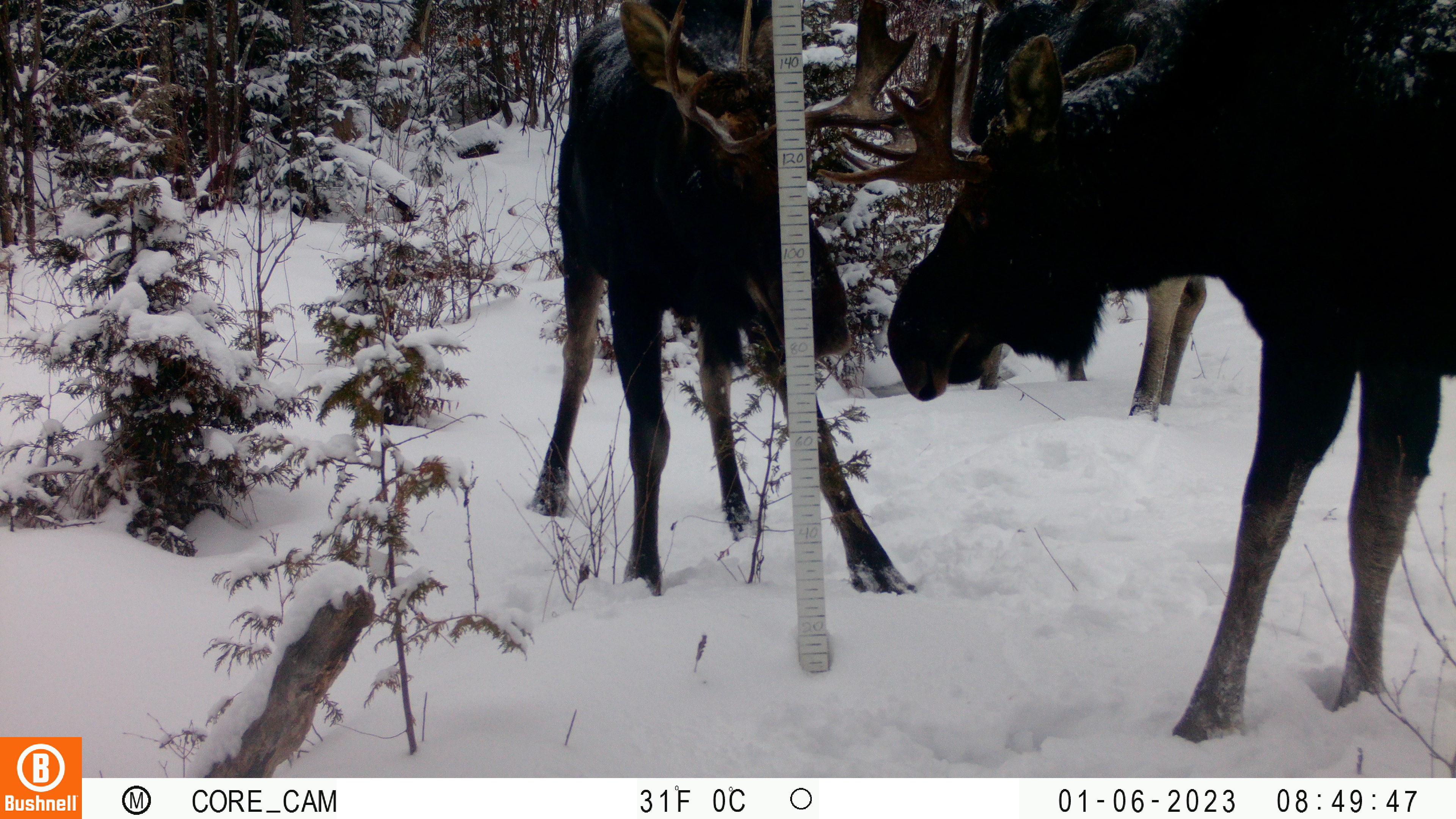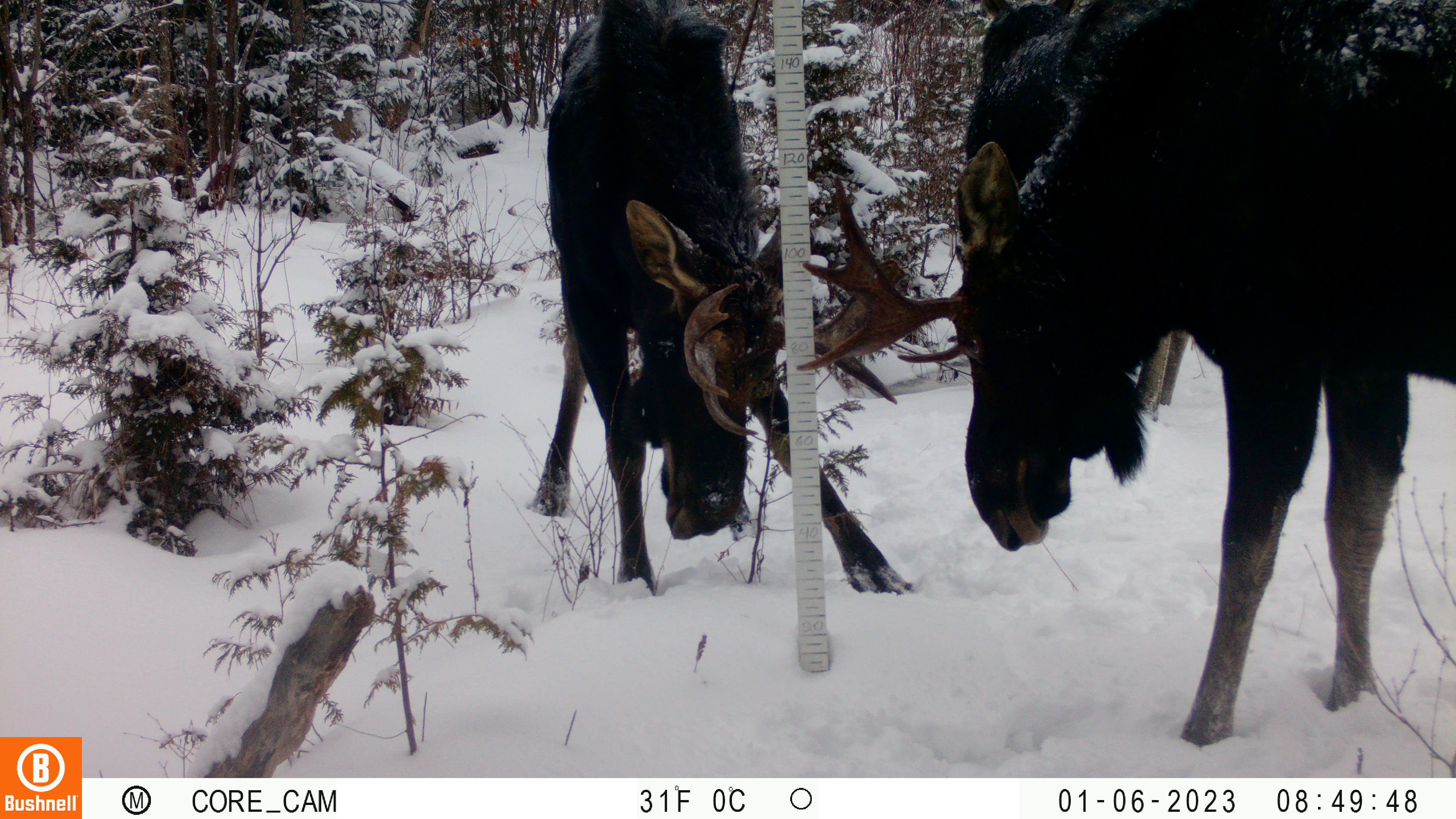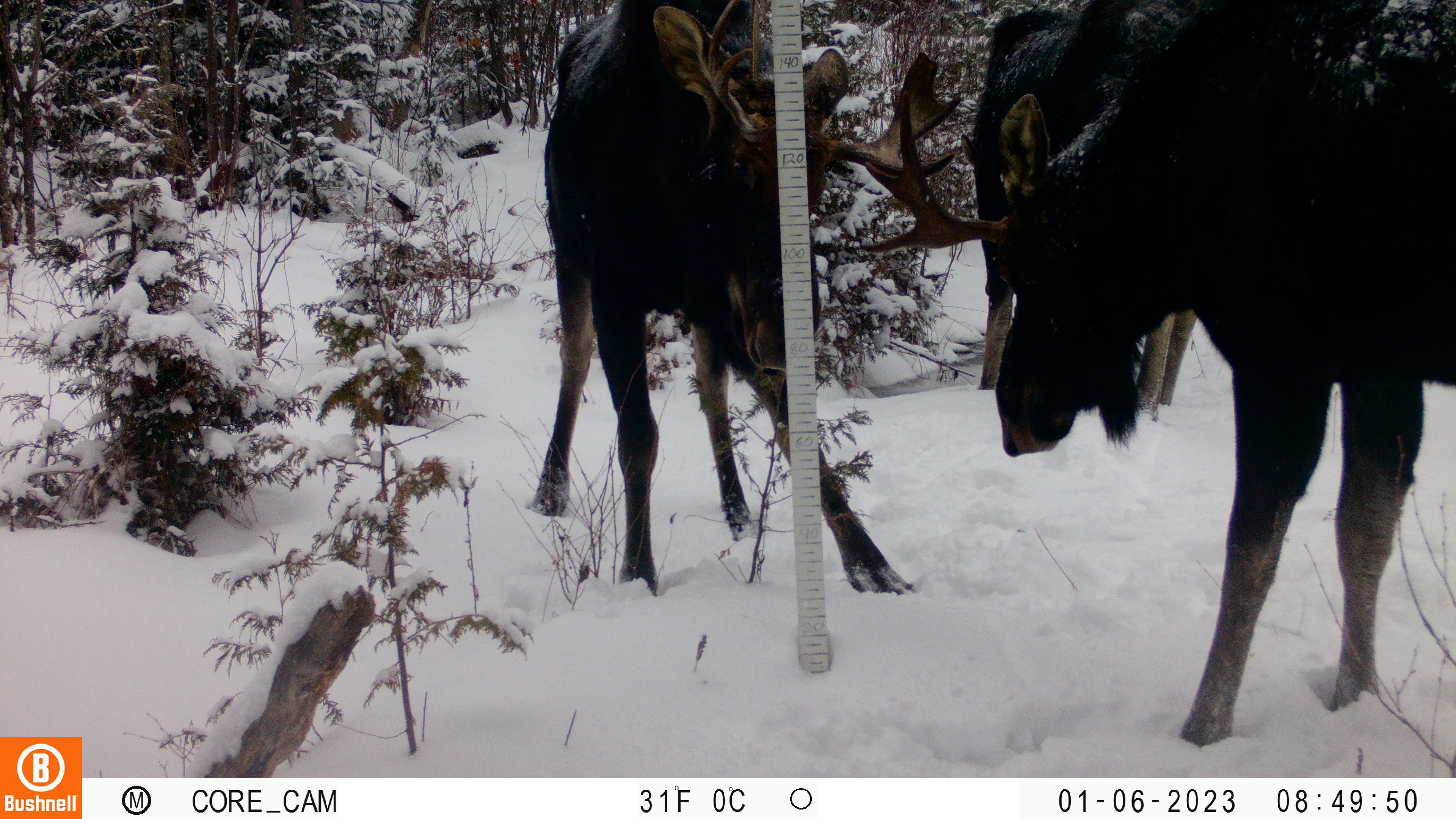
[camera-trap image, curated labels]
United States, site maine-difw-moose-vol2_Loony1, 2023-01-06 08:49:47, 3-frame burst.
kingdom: Animalia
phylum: Chordata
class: Mammalia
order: Artiodactyla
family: Cervidae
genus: Alces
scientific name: Alces alces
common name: moose